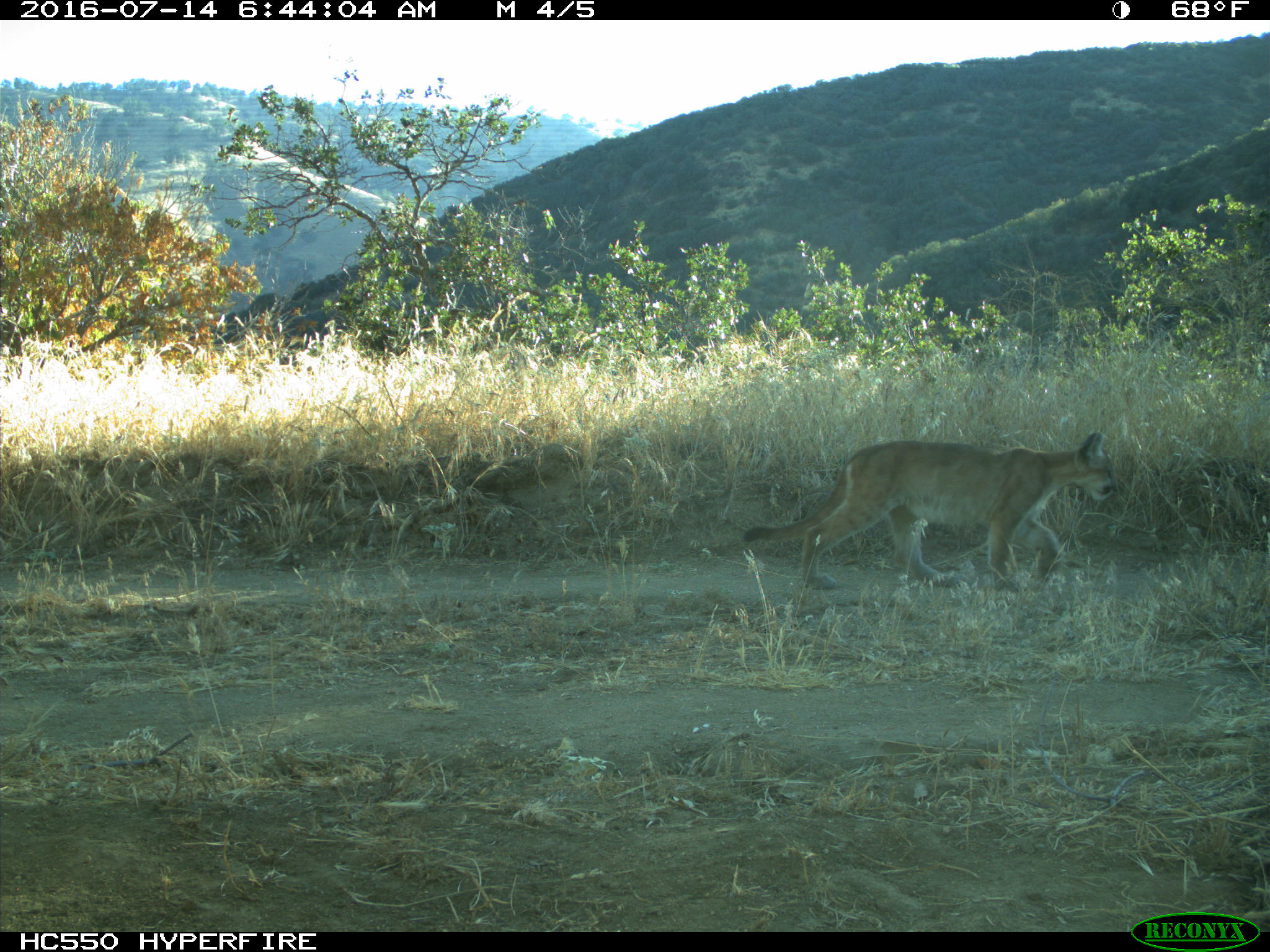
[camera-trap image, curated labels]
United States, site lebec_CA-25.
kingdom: Animalia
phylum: Chordata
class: Mammalia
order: Carnivora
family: Felidae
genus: Puma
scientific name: Puma concolor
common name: mountain lion